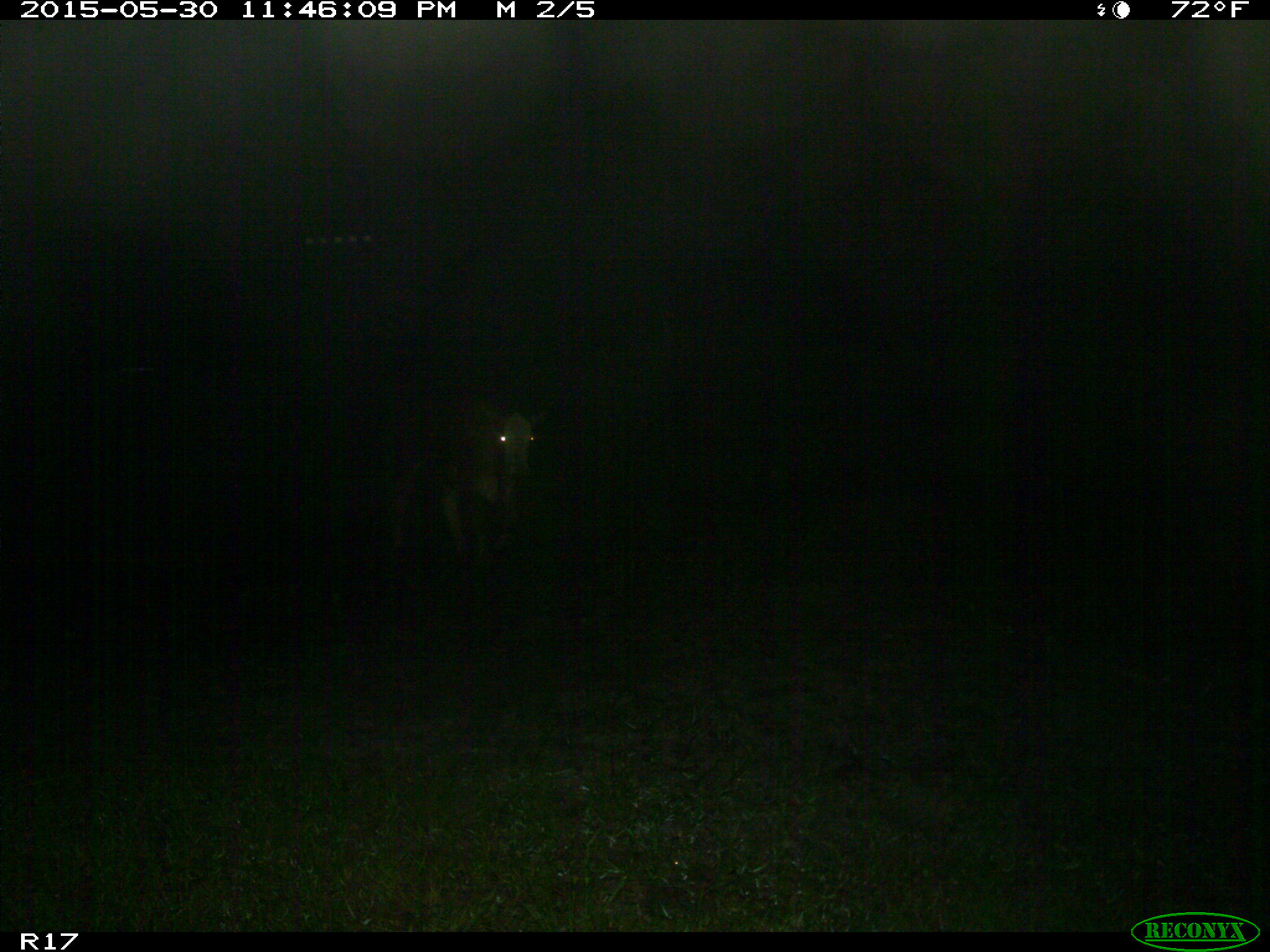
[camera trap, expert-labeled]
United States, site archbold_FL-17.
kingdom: Animalia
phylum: Chordata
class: Mammalia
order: Artiodactyla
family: Bovidae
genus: Bos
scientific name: Bos taurus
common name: domestic cow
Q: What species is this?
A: Bos taurus (domestic cow).